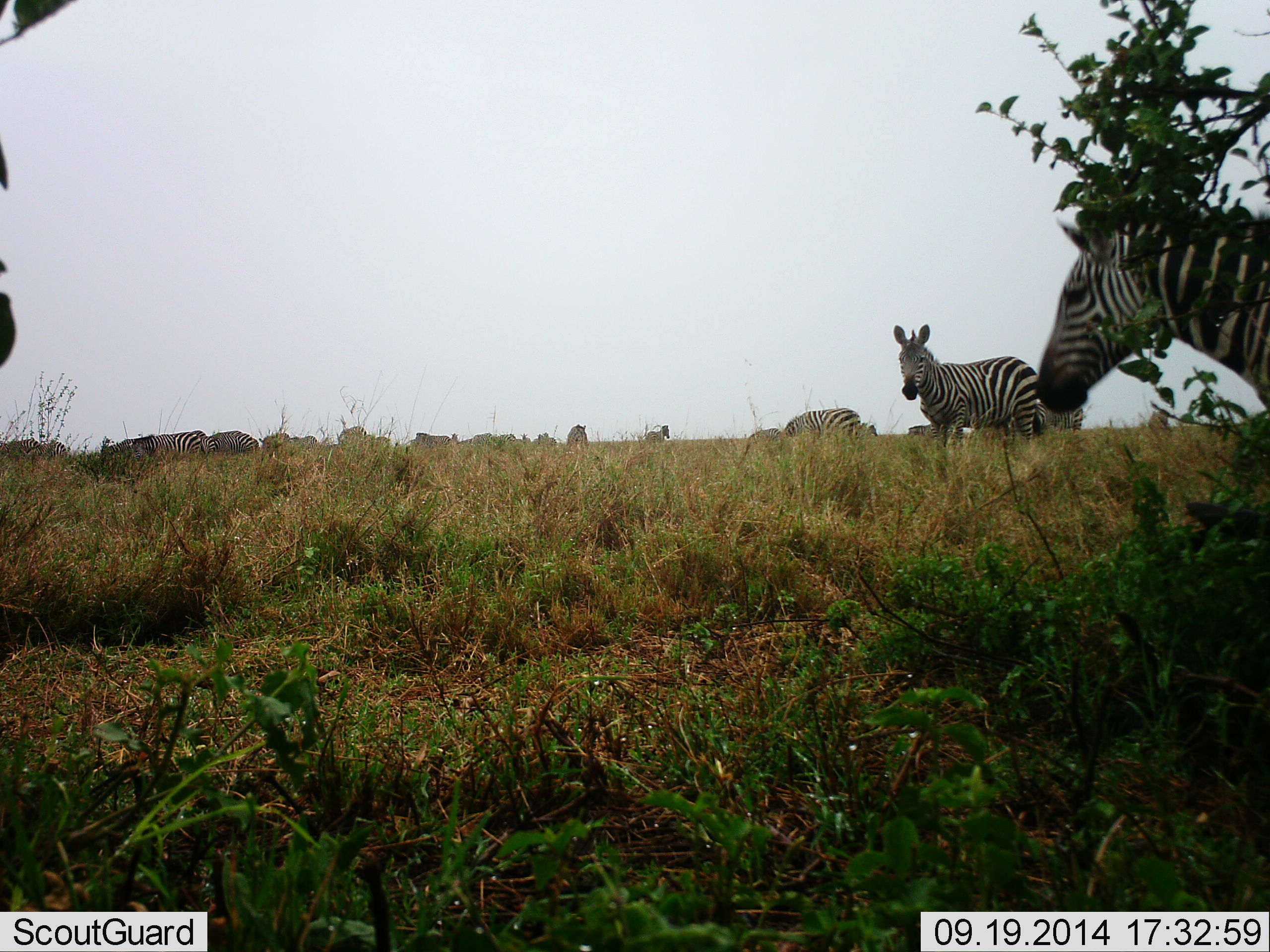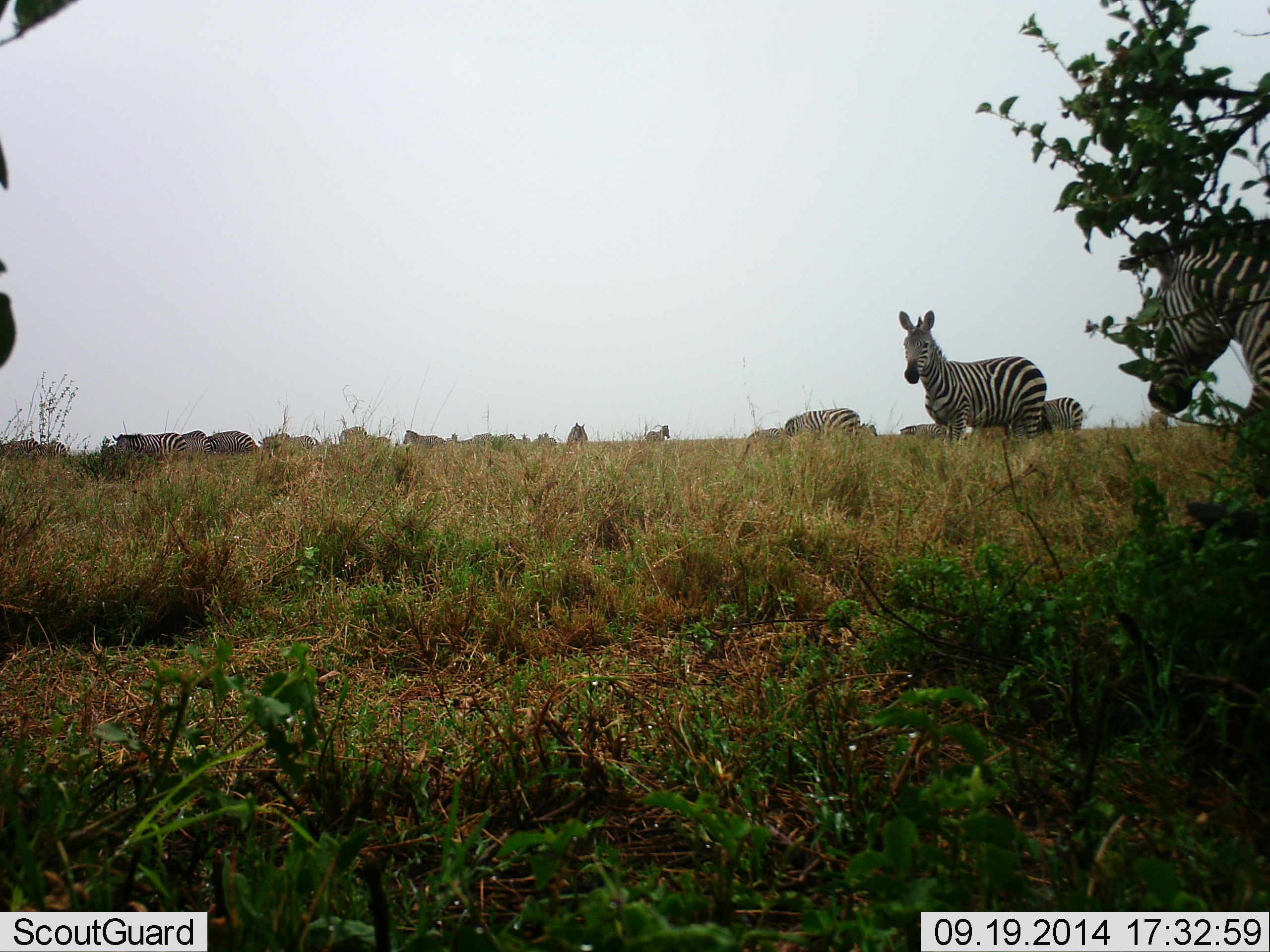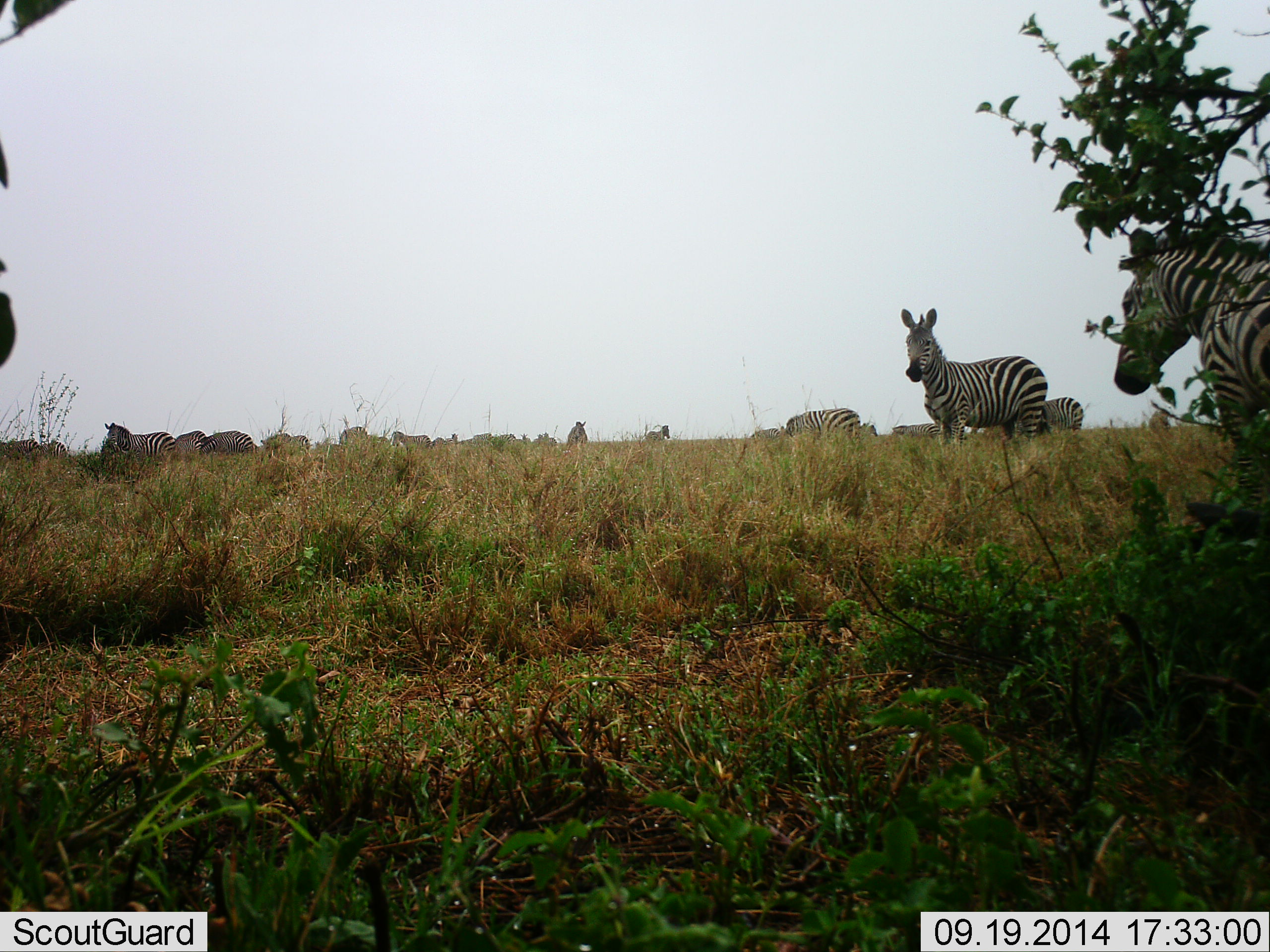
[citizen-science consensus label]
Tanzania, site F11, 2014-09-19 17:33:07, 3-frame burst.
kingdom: Animalia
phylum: Chordata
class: Mammalia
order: Perissodactyla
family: Equidae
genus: Equus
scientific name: Equus quagga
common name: plains zebra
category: zebra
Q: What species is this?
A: Zebra (plains zebra) (Equus quagga).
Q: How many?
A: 11-50.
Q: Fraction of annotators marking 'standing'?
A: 80%.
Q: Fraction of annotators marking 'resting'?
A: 20%.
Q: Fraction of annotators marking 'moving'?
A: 80%.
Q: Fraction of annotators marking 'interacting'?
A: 10%.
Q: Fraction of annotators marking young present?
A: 0%.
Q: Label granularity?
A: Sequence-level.